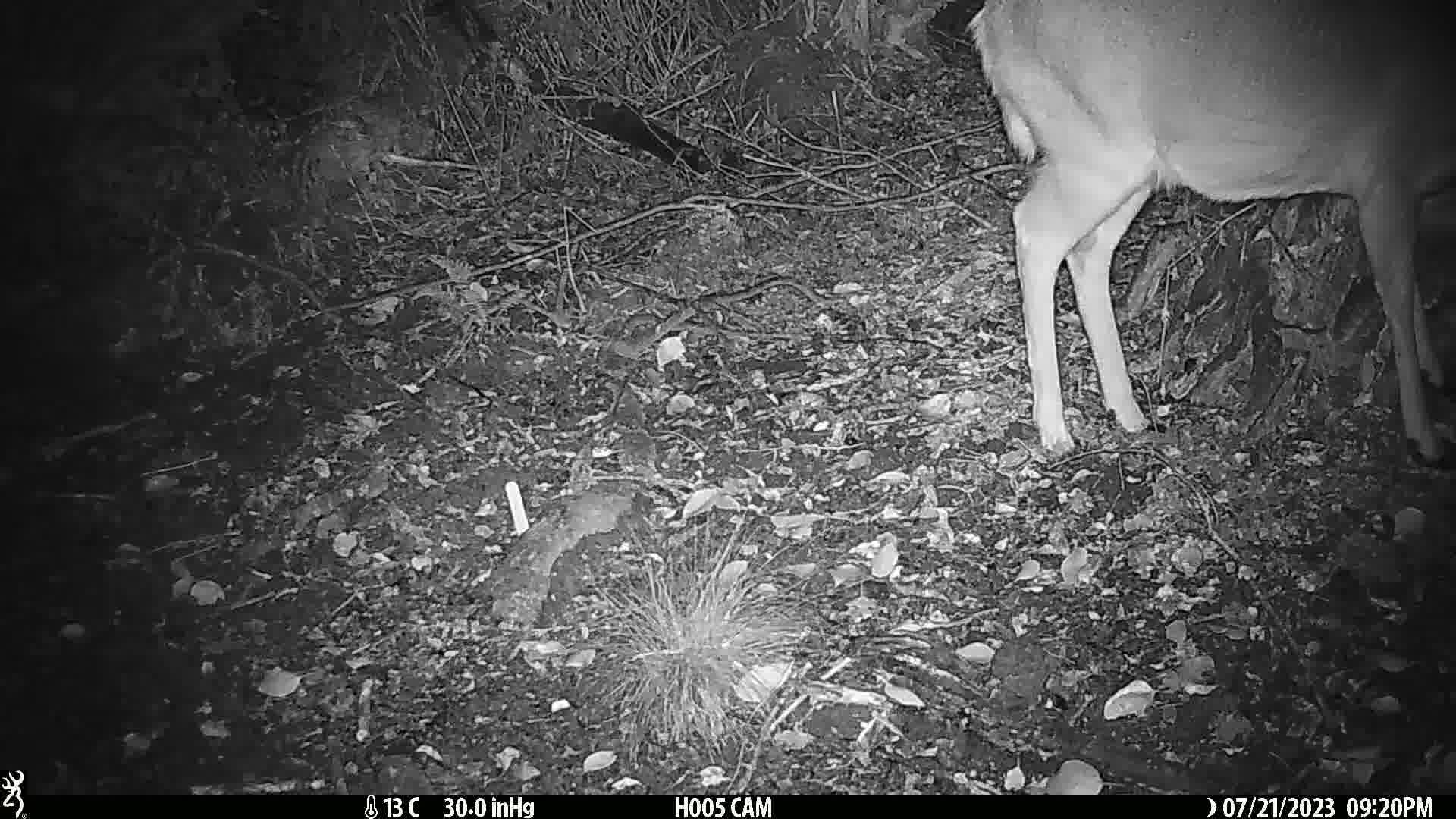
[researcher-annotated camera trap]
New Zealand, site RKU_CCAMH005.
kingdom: Animalia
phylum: Chordata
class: Mammalia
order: Artiodactyla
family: Cervidae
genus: Odocoileus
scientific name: Odocoileus virginianus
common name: white-tailed deer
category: white tailed deer